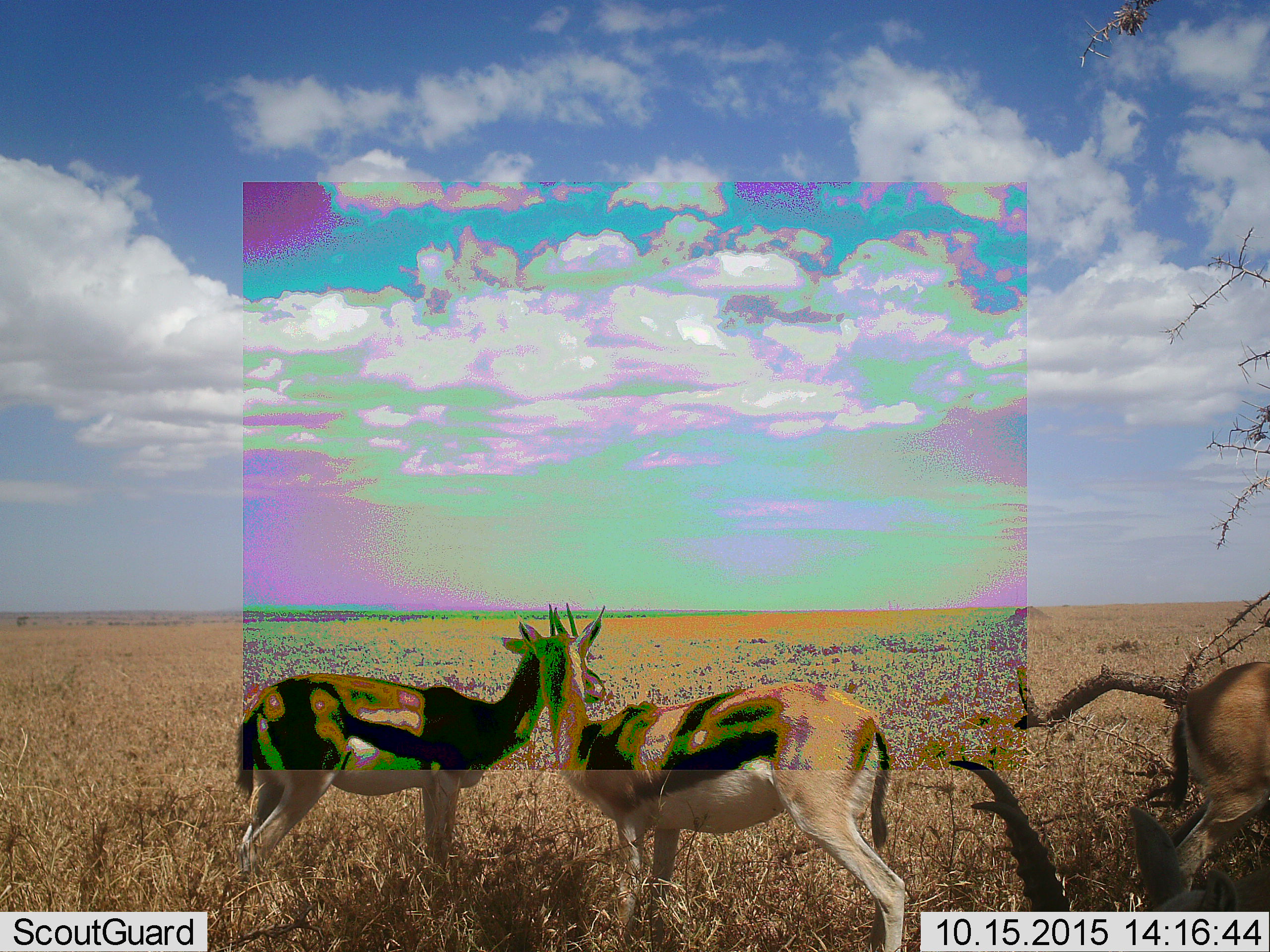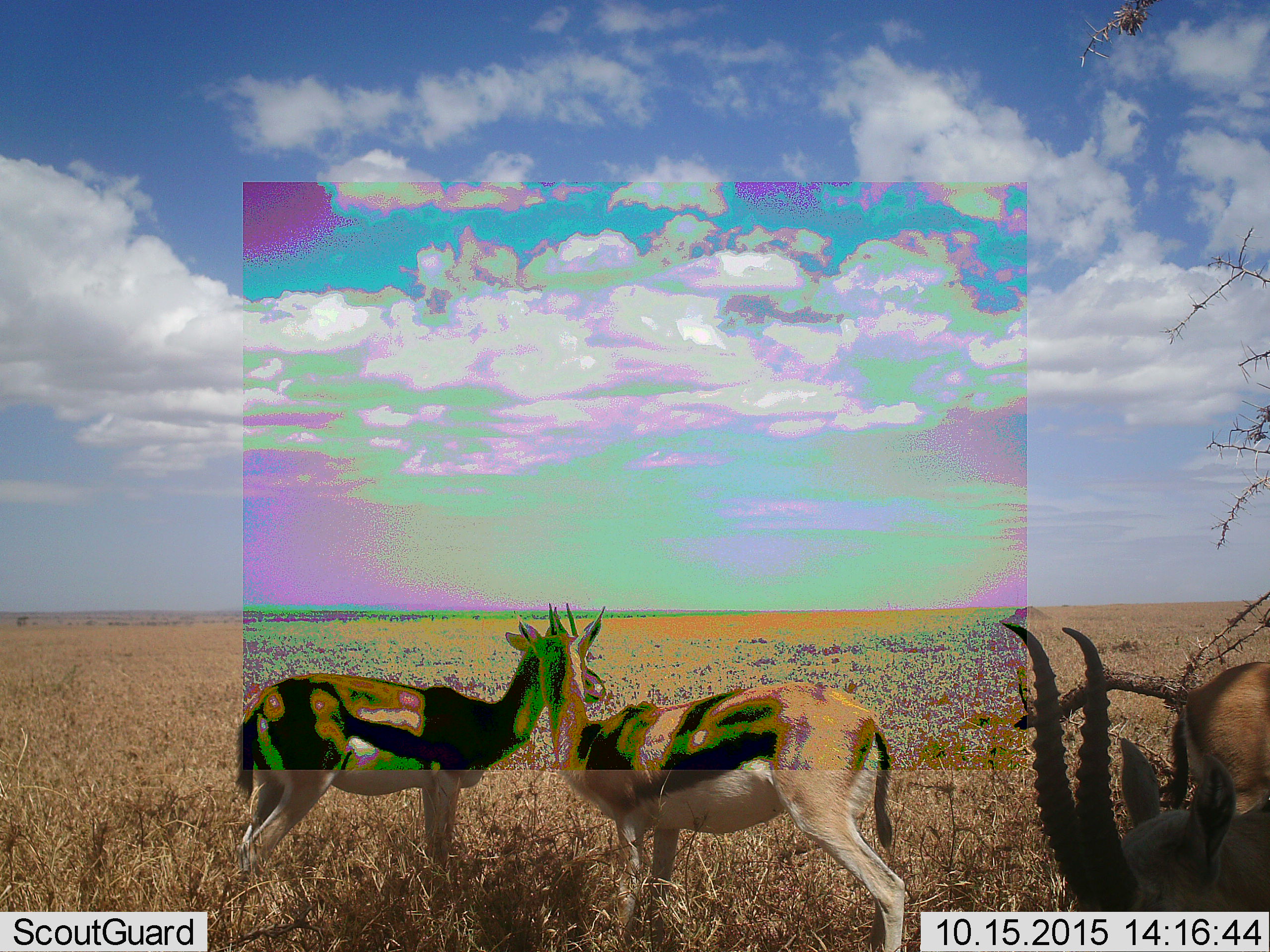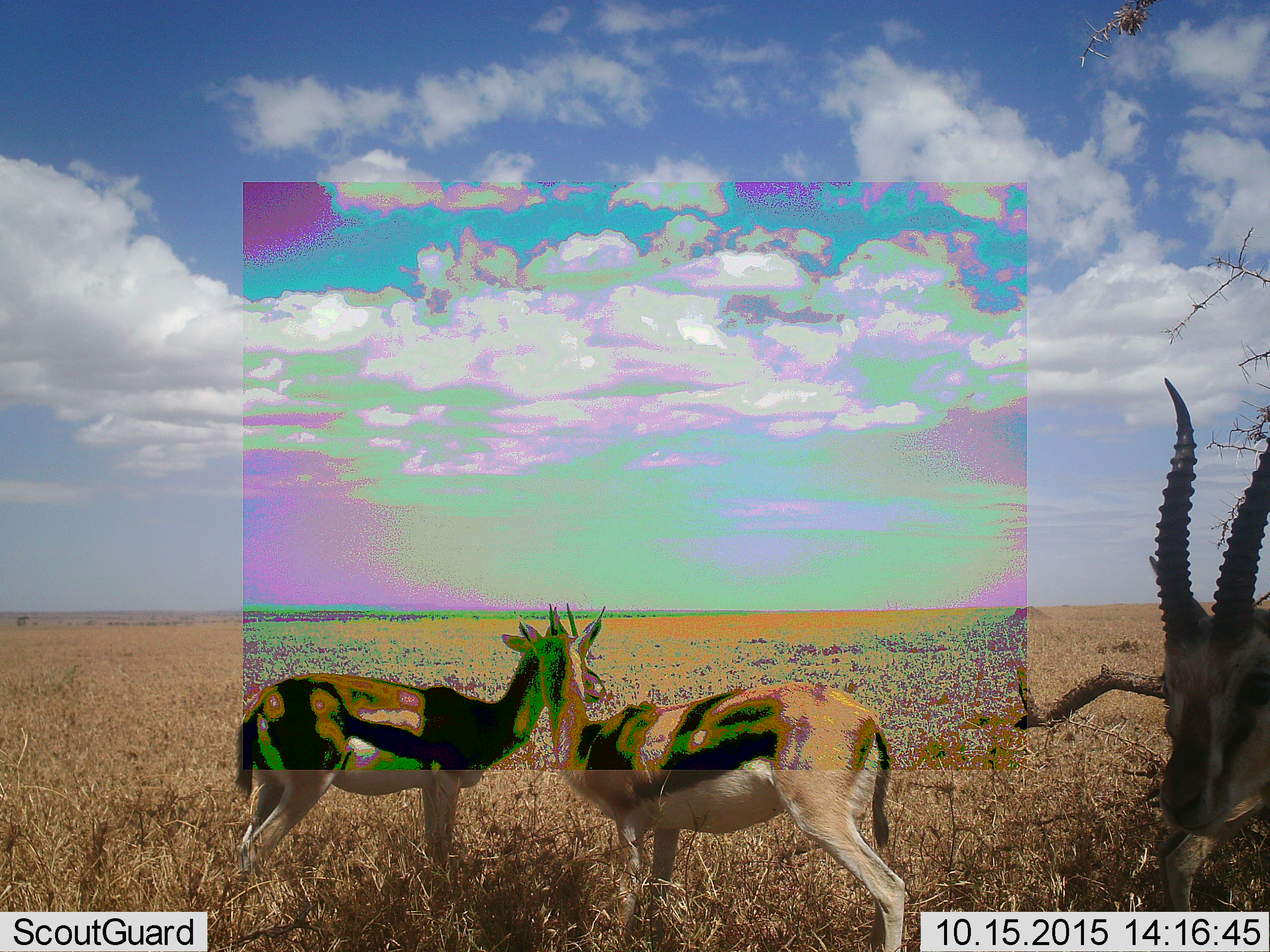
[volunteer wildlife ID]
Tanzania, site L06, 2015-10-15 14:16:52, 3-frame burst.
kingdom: Animalia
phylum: Chordata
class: Mammalia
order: Artiodactyla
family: Bovidae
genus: Eudorcas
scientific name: Eudorcas thomsonii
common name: thomson's gazelle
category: gazellethomsons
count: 4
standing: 90%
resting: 0%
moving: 0%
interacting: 20%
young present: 0%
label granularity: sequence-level